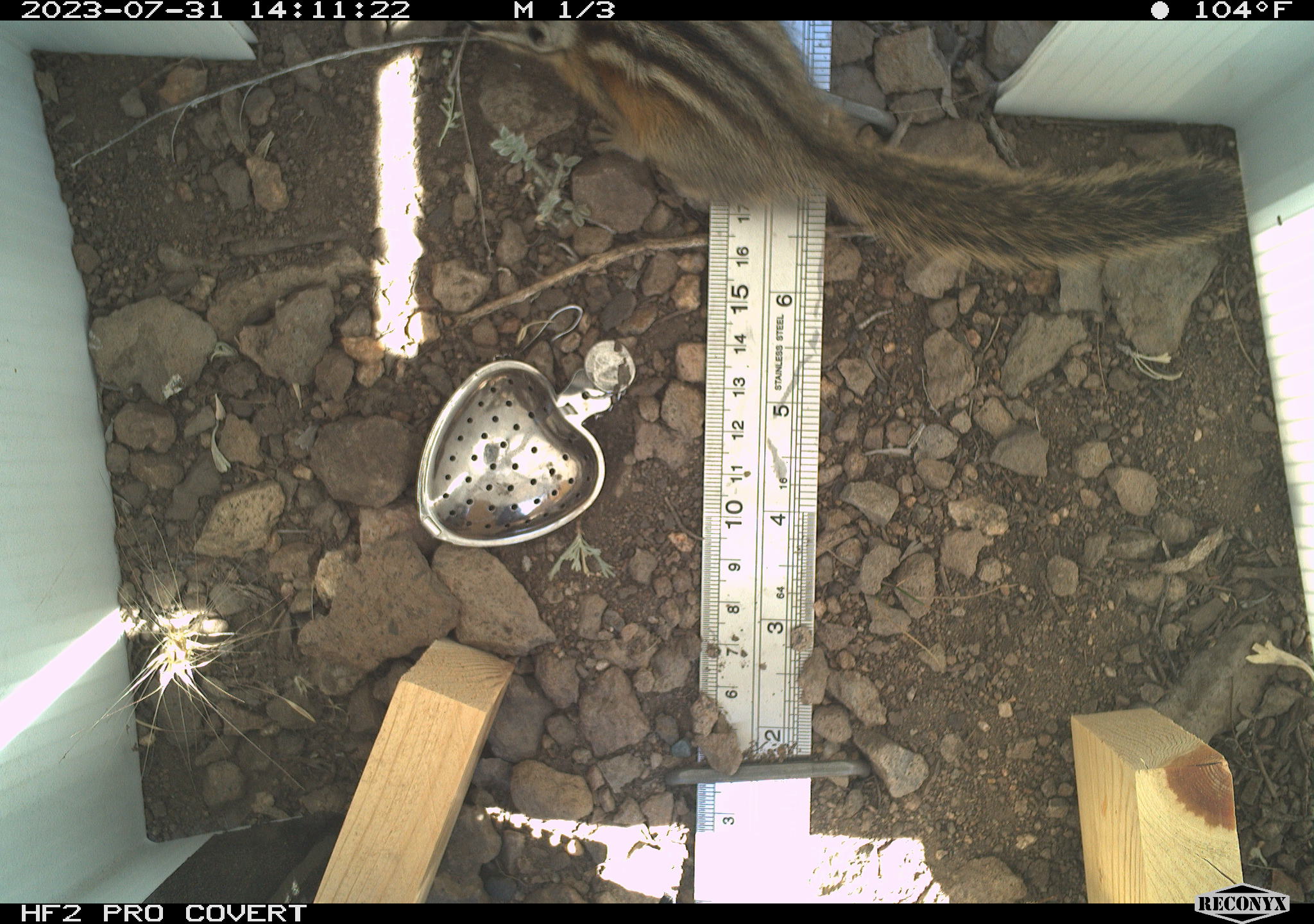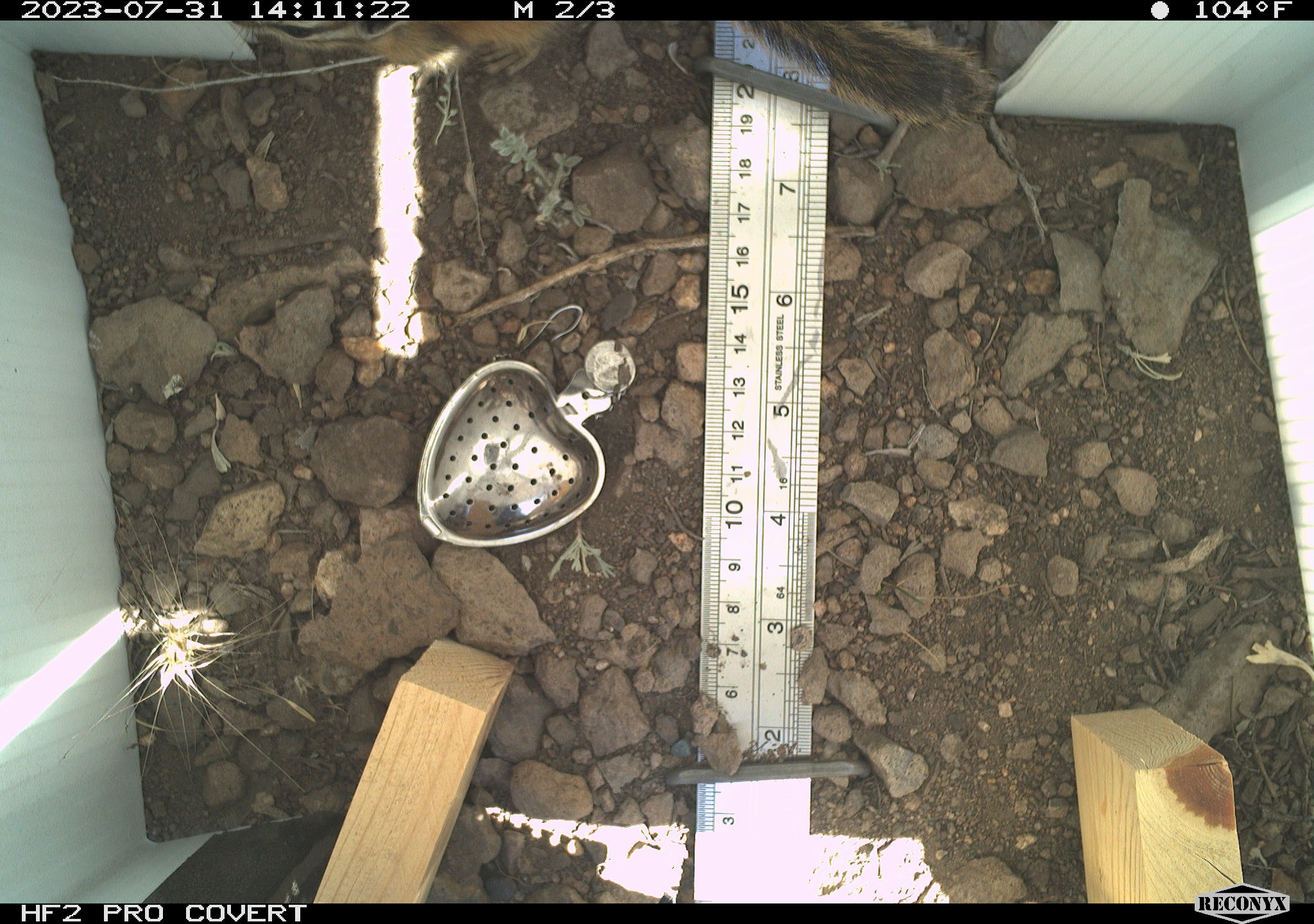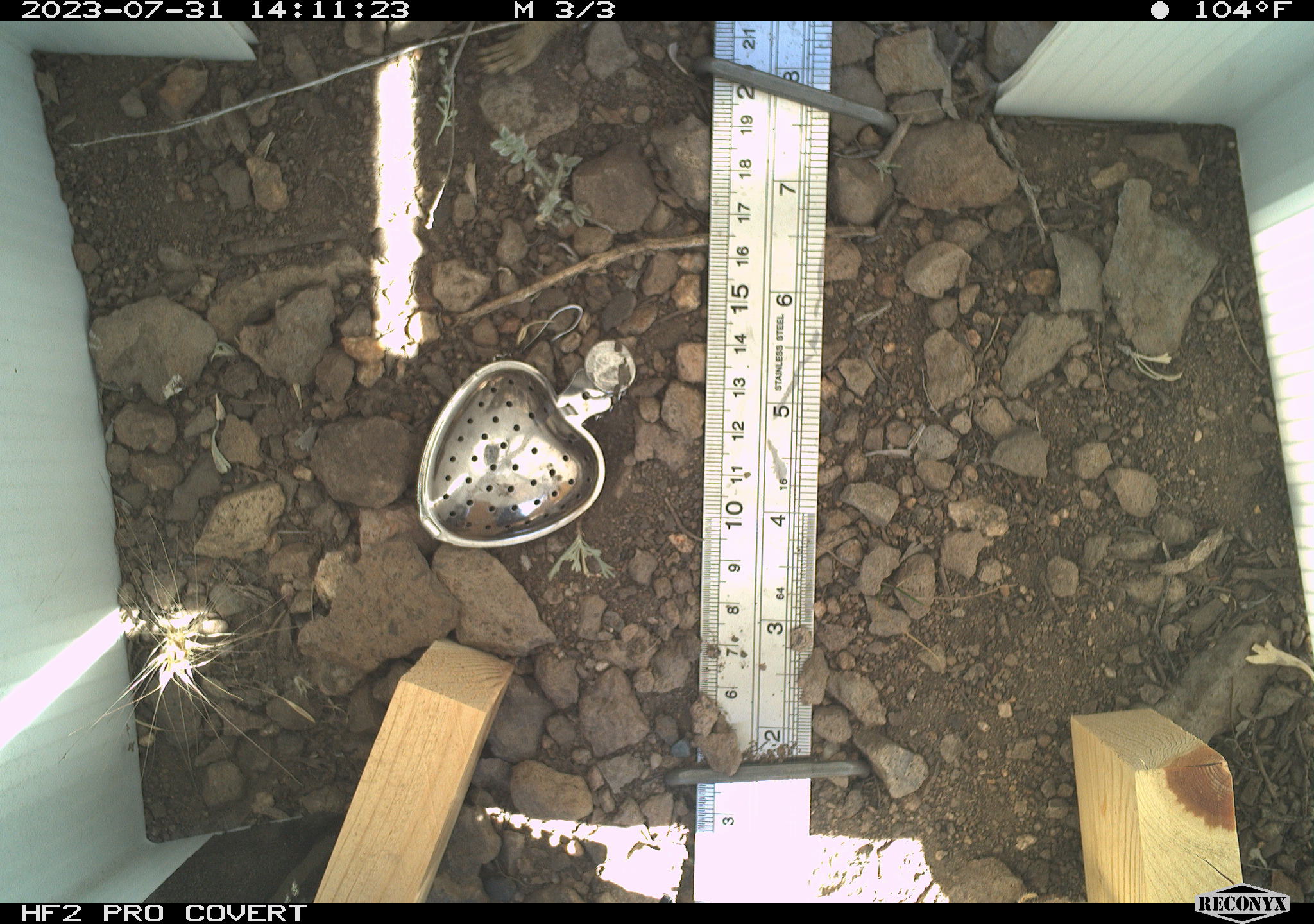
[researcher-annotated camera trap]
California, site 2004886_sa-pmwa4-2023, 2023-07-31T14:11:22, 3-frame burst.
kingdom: Animalia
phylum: Chordata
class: Mammalia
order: Rodentia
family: Sciuridae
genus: Neotamias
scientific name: Neotamias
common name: western chipmunks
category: neotamias species